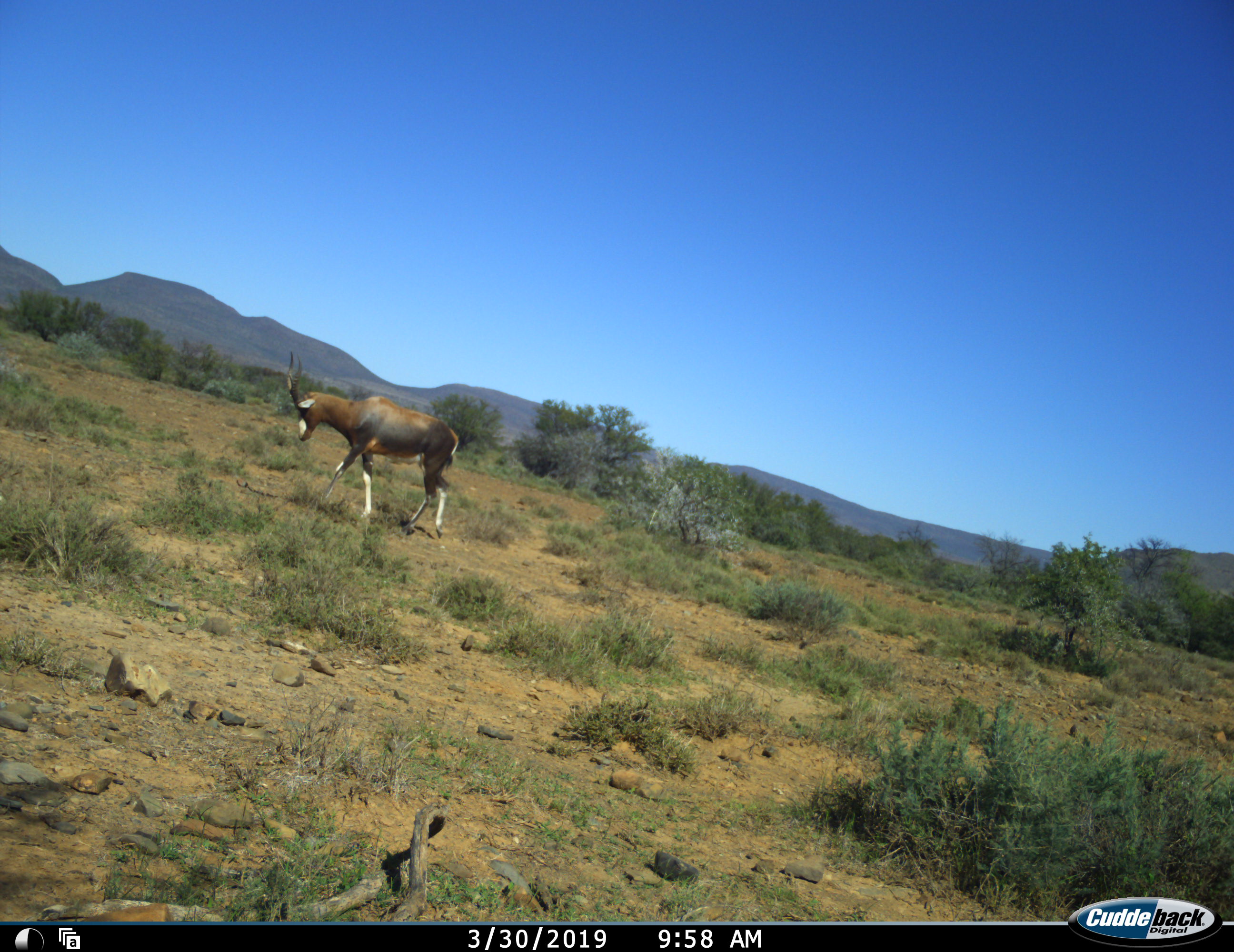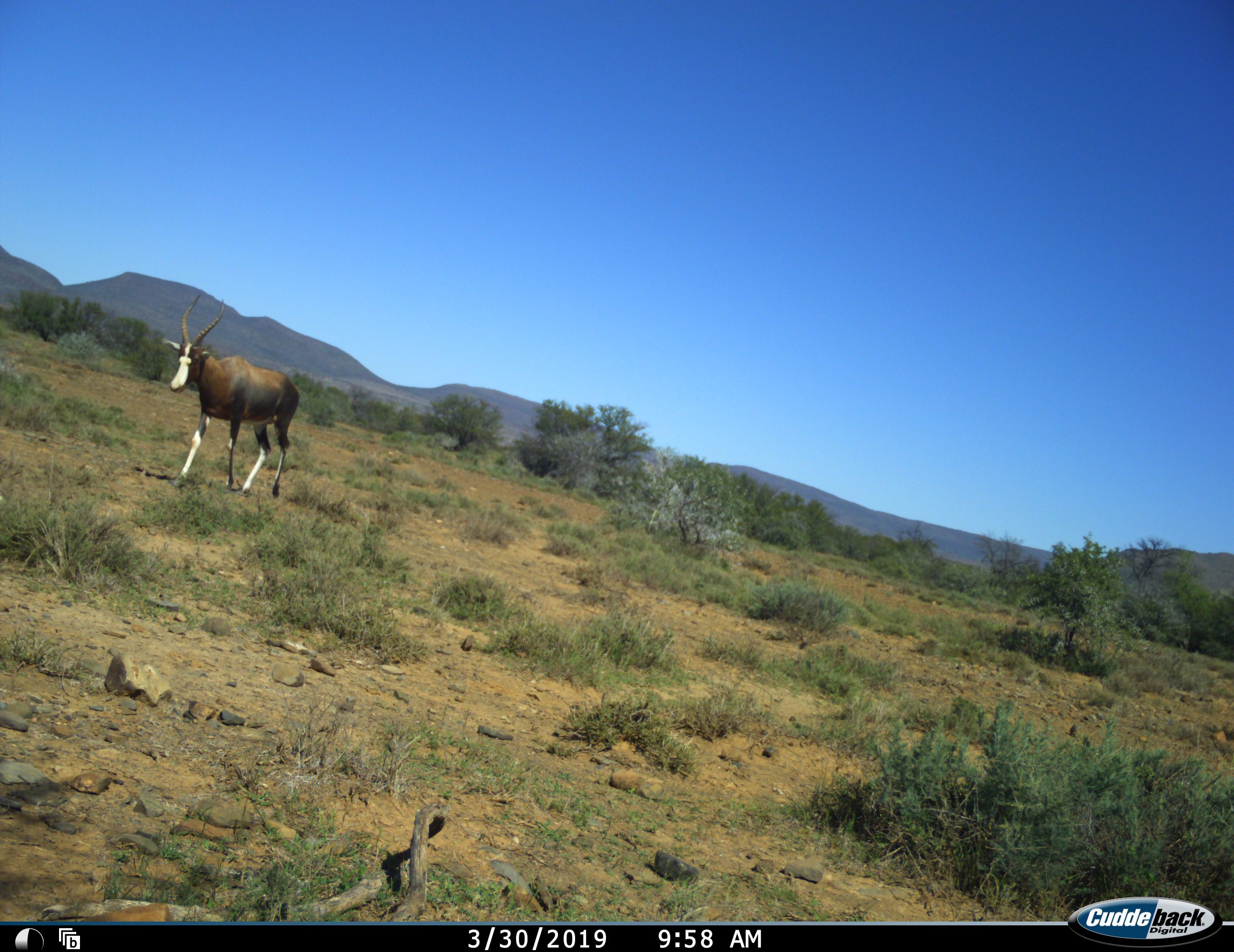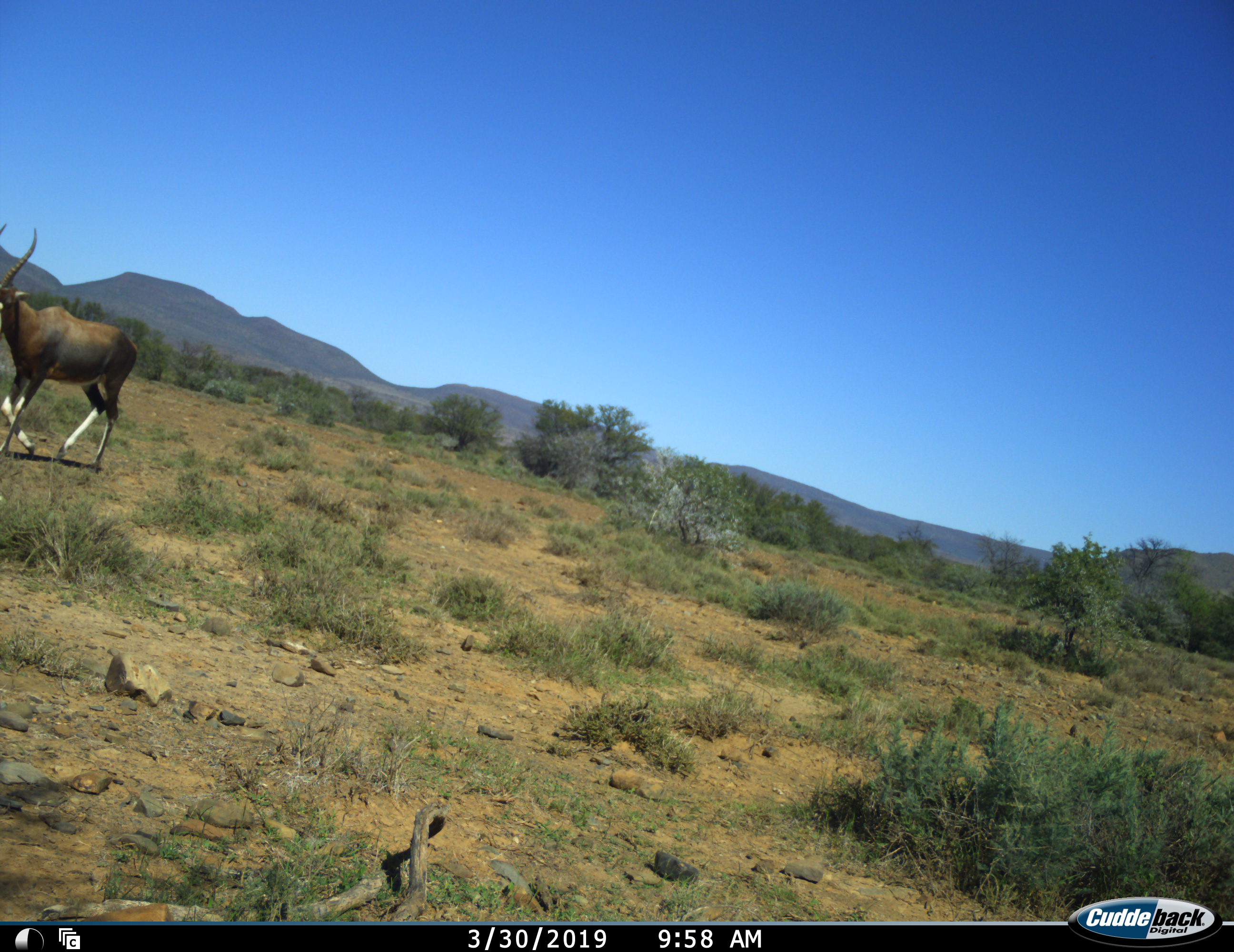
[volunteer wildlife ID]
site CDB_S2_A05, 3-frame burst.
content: unidentified animal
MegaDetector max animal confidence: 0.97